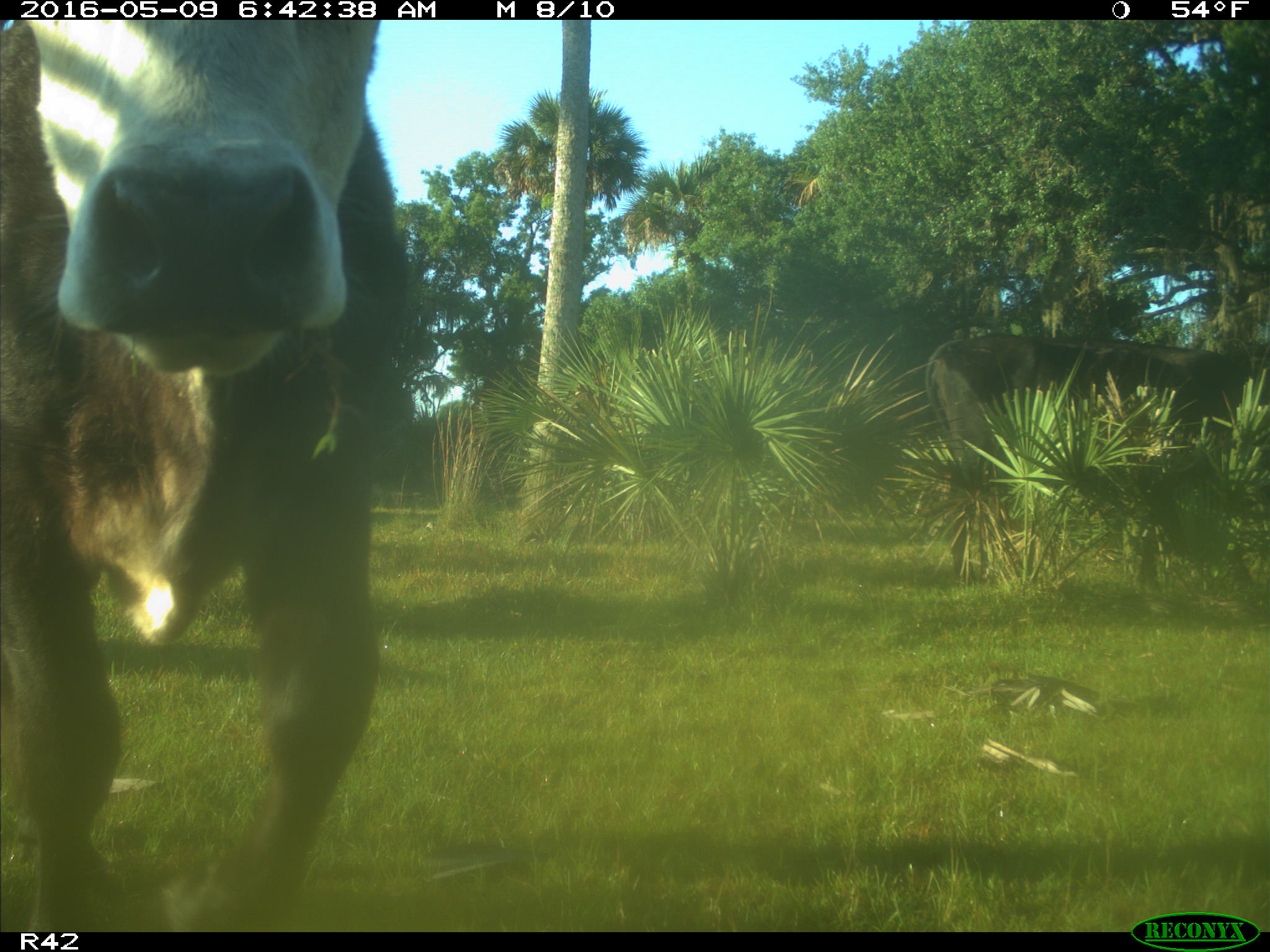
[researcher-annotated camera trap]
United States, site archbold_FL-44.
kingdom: Animalia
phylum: Chordata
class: Mammalia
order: Artiodactyla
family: Bovidae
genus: Bos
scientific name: Bos taurus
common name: domestic cow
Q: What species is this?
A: Bos taurus (domestic cow).